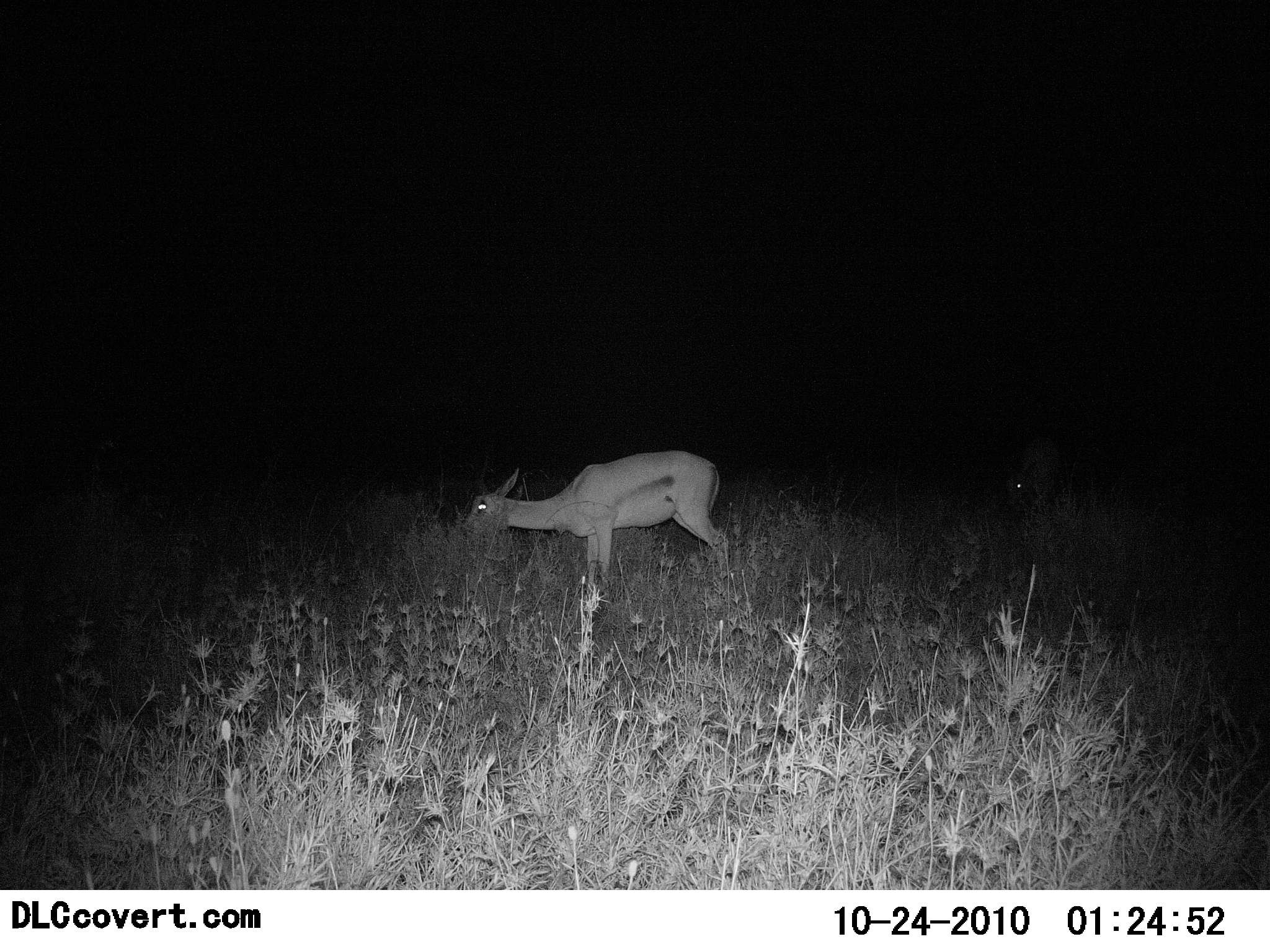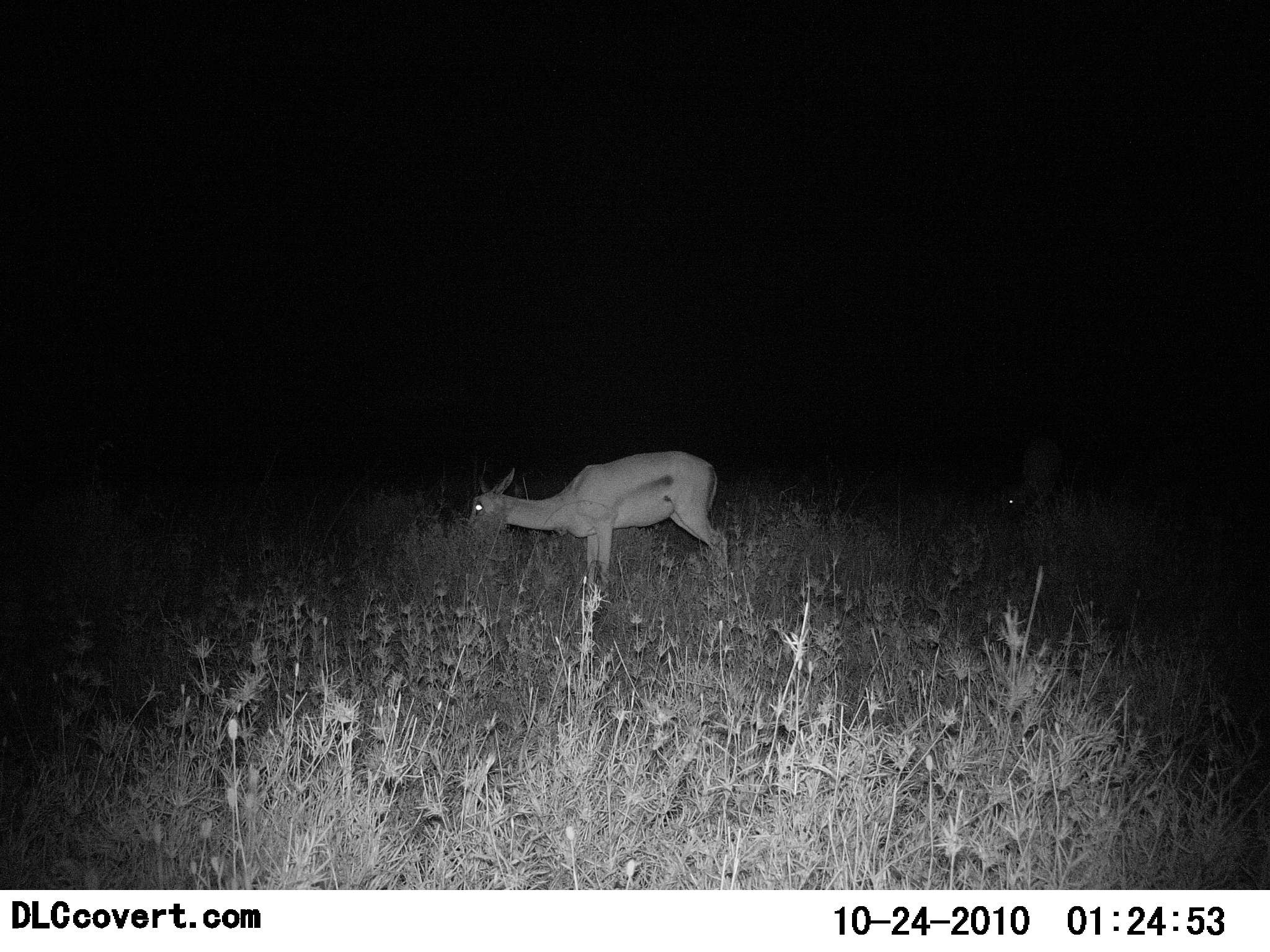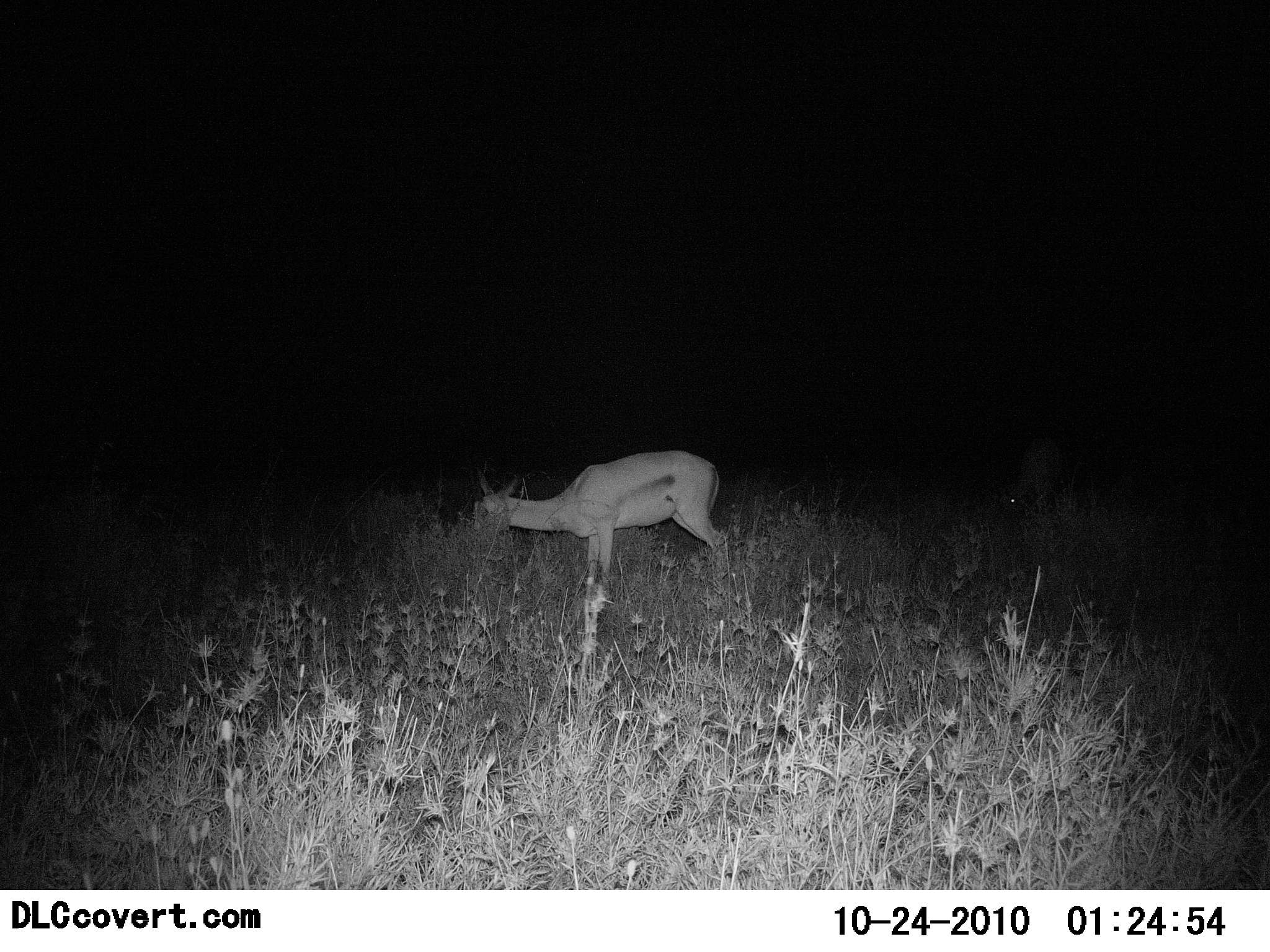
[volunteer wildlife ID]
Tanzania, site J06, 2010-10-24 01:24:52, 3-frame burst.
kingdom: Animalia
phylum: Chordata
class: Mammalia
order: Artiodactyla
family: Bovidae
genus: Eudorcas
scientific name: Eudorcas thomsonii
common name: thomson's gazelle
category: gazellethomsons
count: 1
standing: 17%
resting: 0%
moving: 0%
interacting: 0%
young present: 0%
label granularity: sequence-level